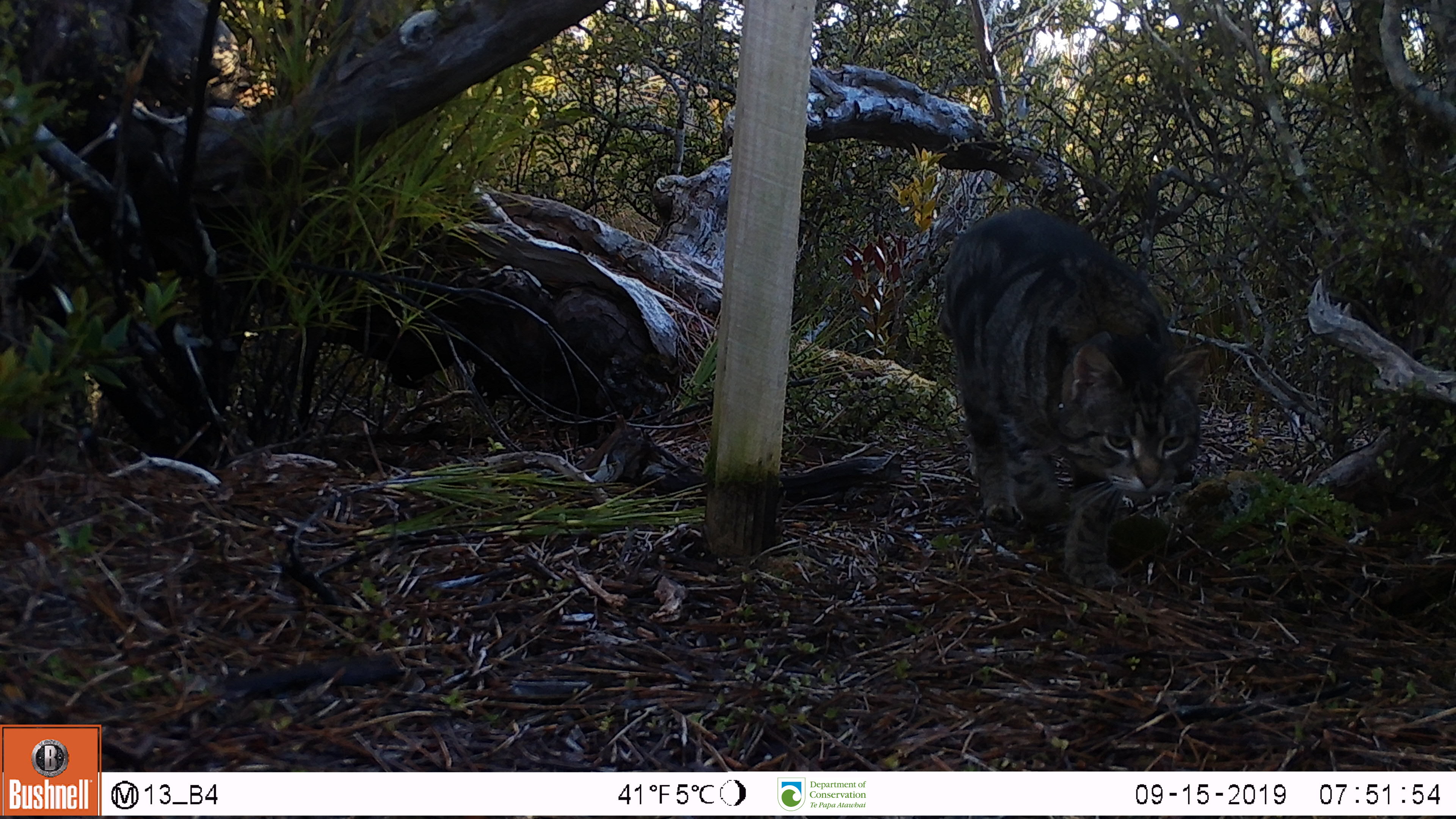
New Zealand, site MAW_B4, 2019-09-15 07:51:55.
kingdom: Animalia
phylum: Chordata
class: Mammalia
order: Carnivora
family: Felidae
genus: Felis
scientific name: Felis catus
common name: domestic cat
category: cat